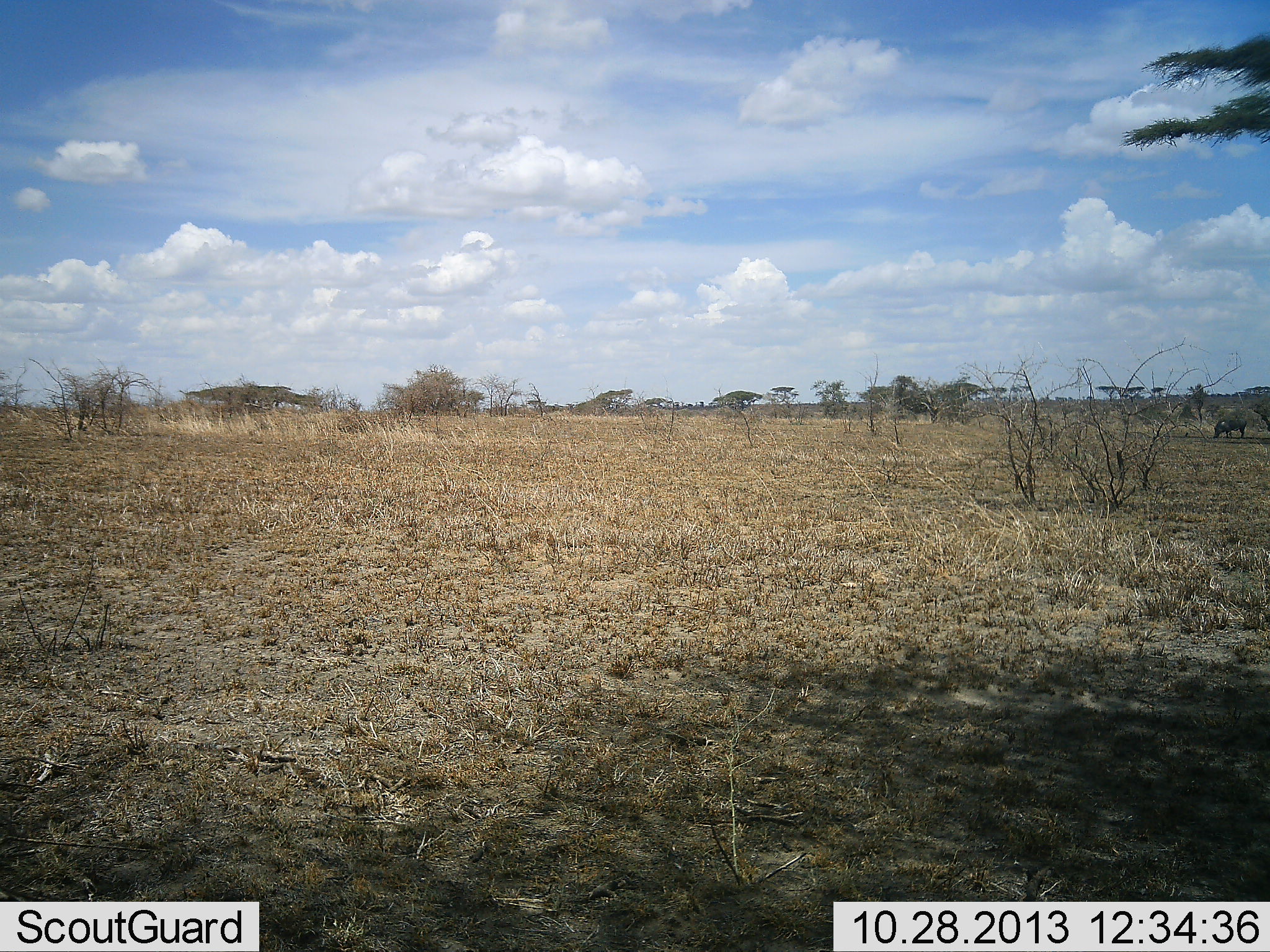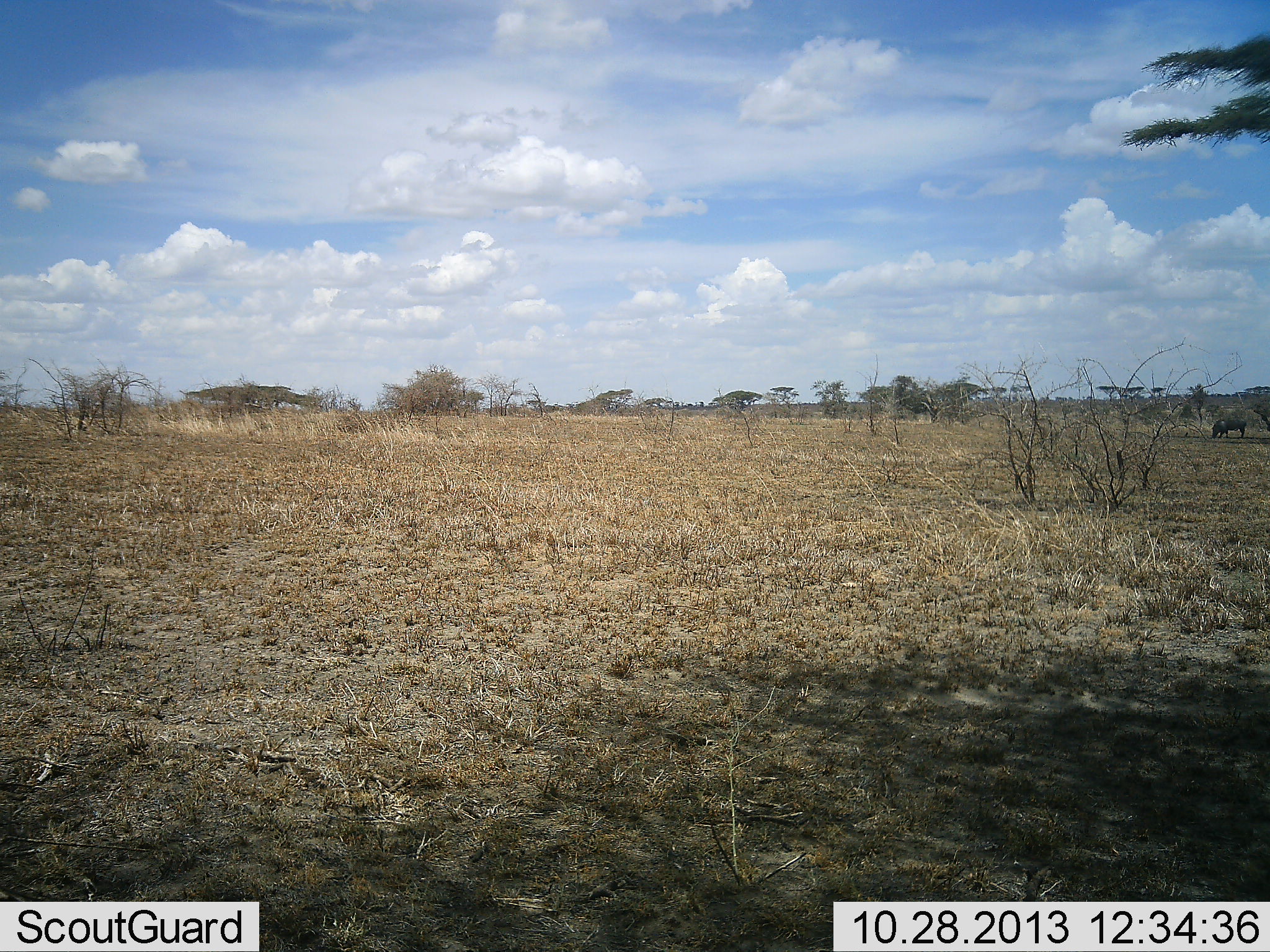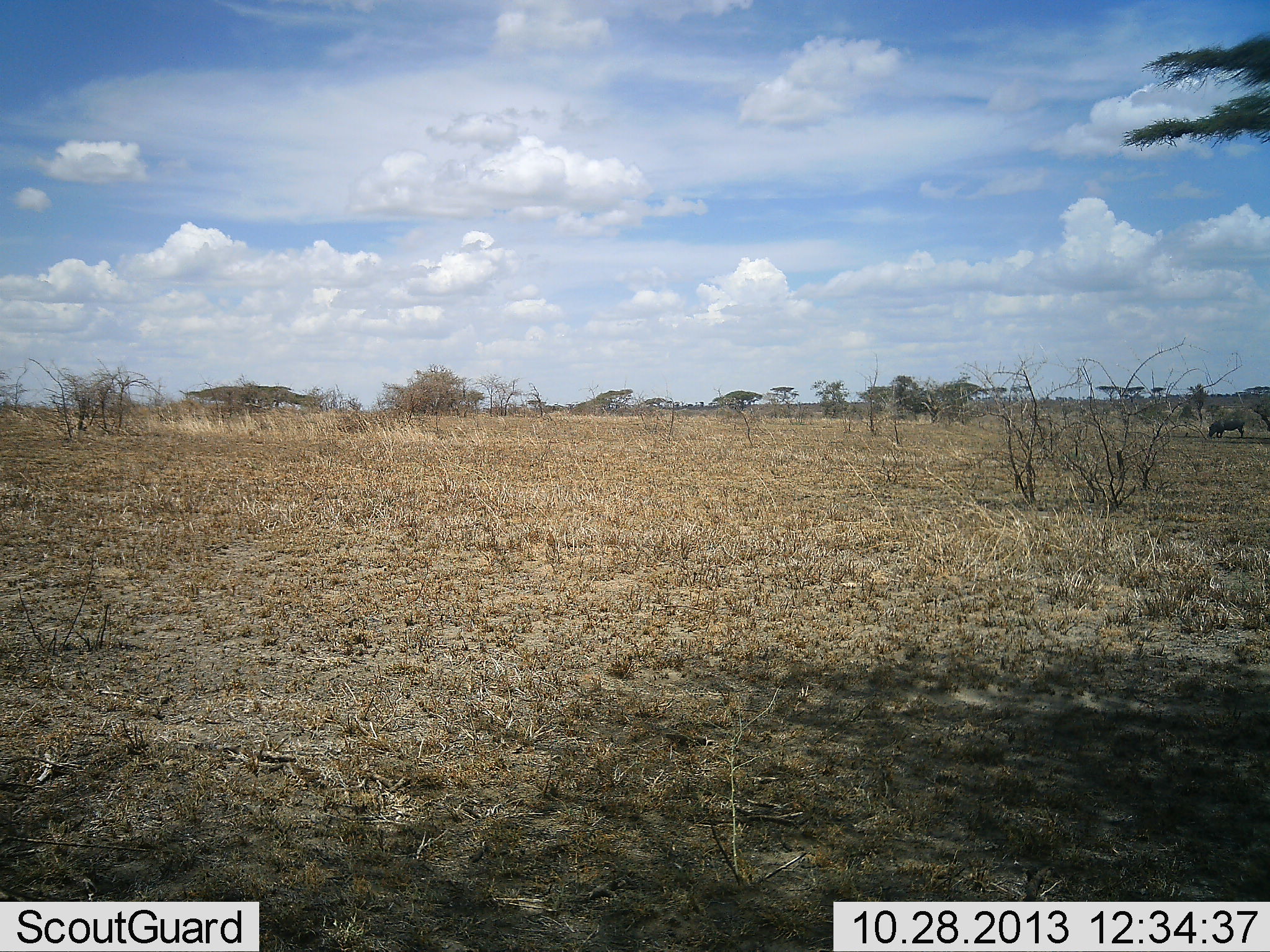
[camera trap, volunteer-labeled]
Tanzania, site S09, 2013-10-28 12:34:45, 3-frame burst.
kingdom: Animalia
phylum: Chordata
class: Mammalia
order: Artiodactyla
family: Suidae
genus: Phacochoerus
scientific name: Phacochoerus africanus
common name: warthog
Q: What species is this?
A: Warthog (Phacochoerus africanus).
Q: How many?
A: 1.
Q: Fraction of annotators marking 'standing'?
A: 16%.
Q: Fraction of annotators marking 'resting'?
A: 0%.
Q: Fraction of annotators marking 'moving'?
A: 5%.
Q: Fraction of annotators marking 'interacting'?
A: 11%.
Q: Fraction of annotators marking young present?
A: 0%.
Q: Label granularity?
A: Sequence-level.